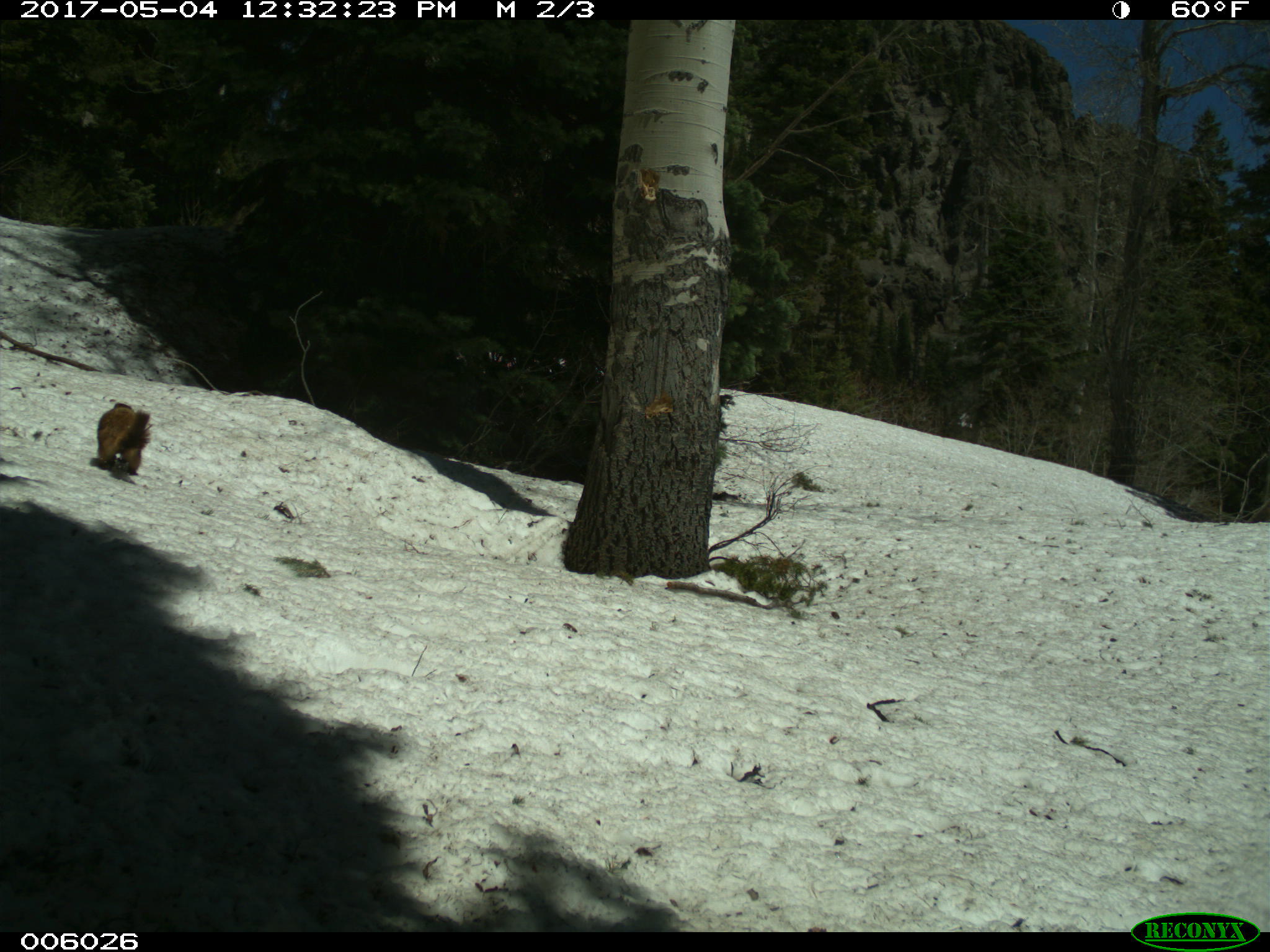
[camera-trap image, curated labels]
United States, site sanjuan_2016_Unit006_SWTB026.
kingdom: Animalia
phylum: Chordata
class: Mammalia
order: Rodentia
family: Sciuridae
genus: Marmota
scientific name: Marmota flaviventris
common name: yellow-bellied marmot